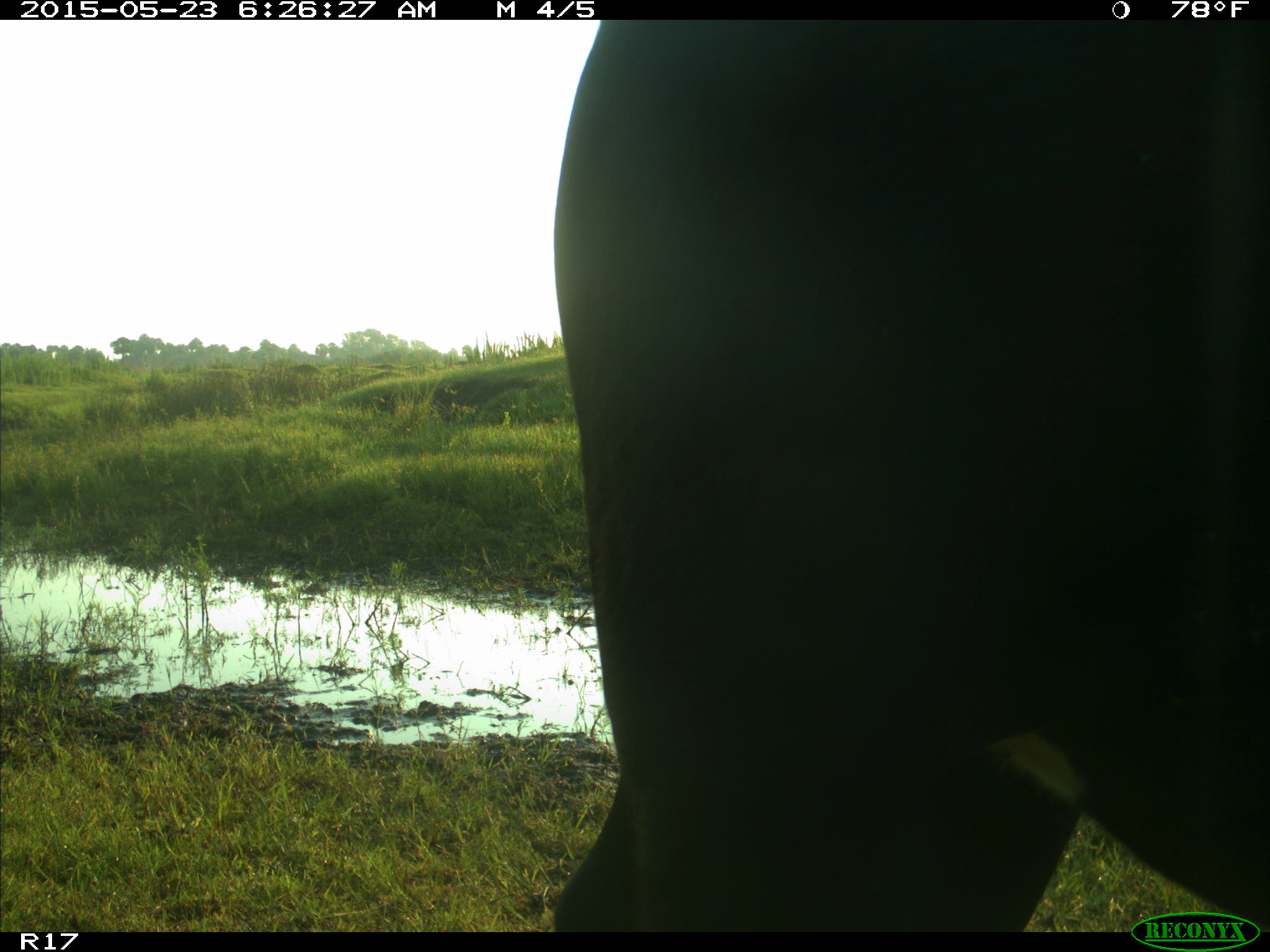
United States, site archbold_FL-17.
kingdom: Animalia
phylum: Chordata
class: Mammalia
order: Artiodactyla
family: Bovidae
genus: Bos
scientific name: Bos taurus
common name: domestic cow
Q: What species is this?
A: Bos taurus (domestic cow).